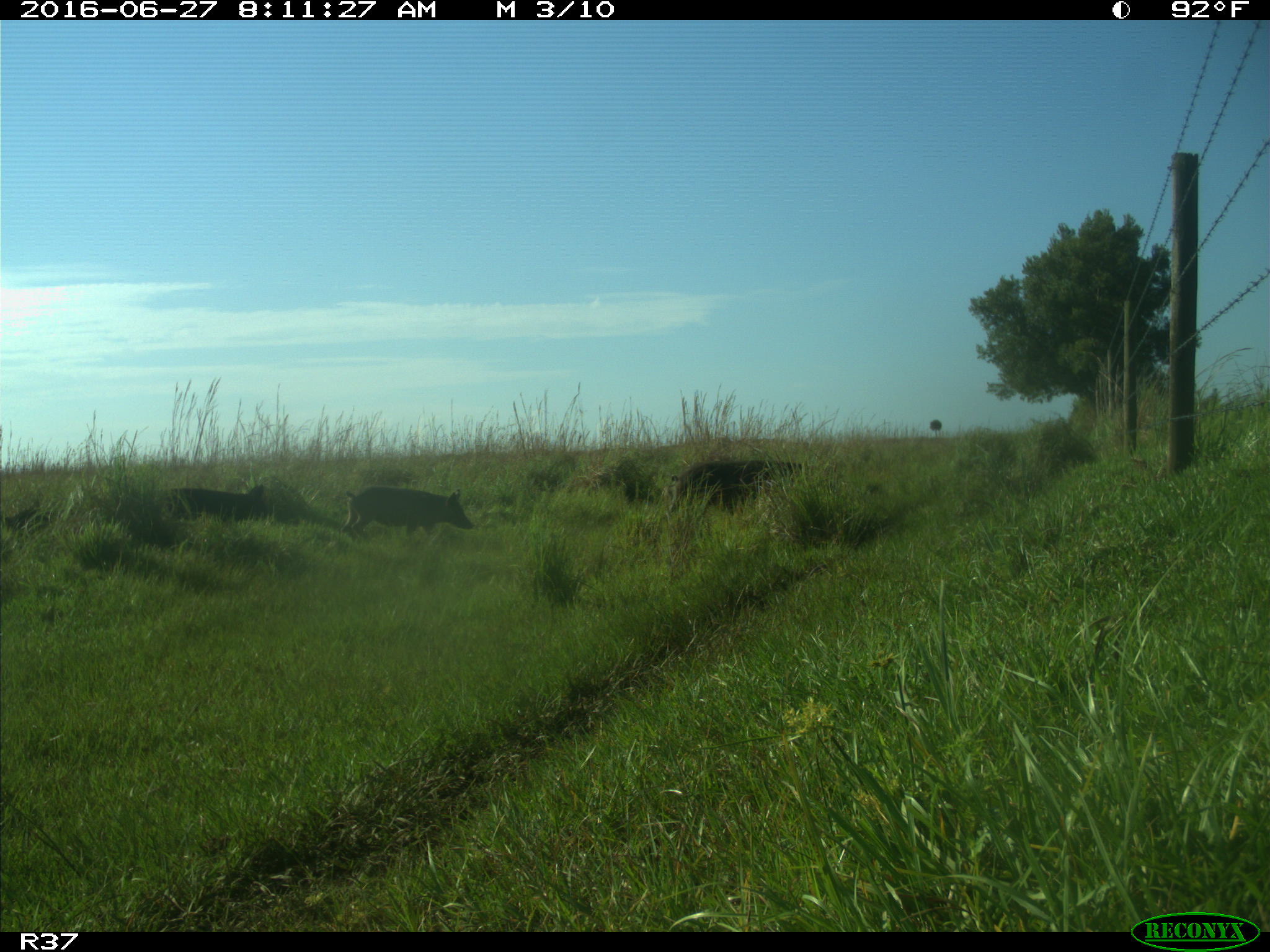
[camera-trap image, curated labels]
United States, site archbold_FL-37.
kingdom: Animalia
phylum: Chordata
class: Mammalia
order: Artiodactyla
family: Suidae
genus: Sus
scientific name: Sus scrofa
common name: wild boar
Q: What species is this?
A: Sus scrofa (wild boar).